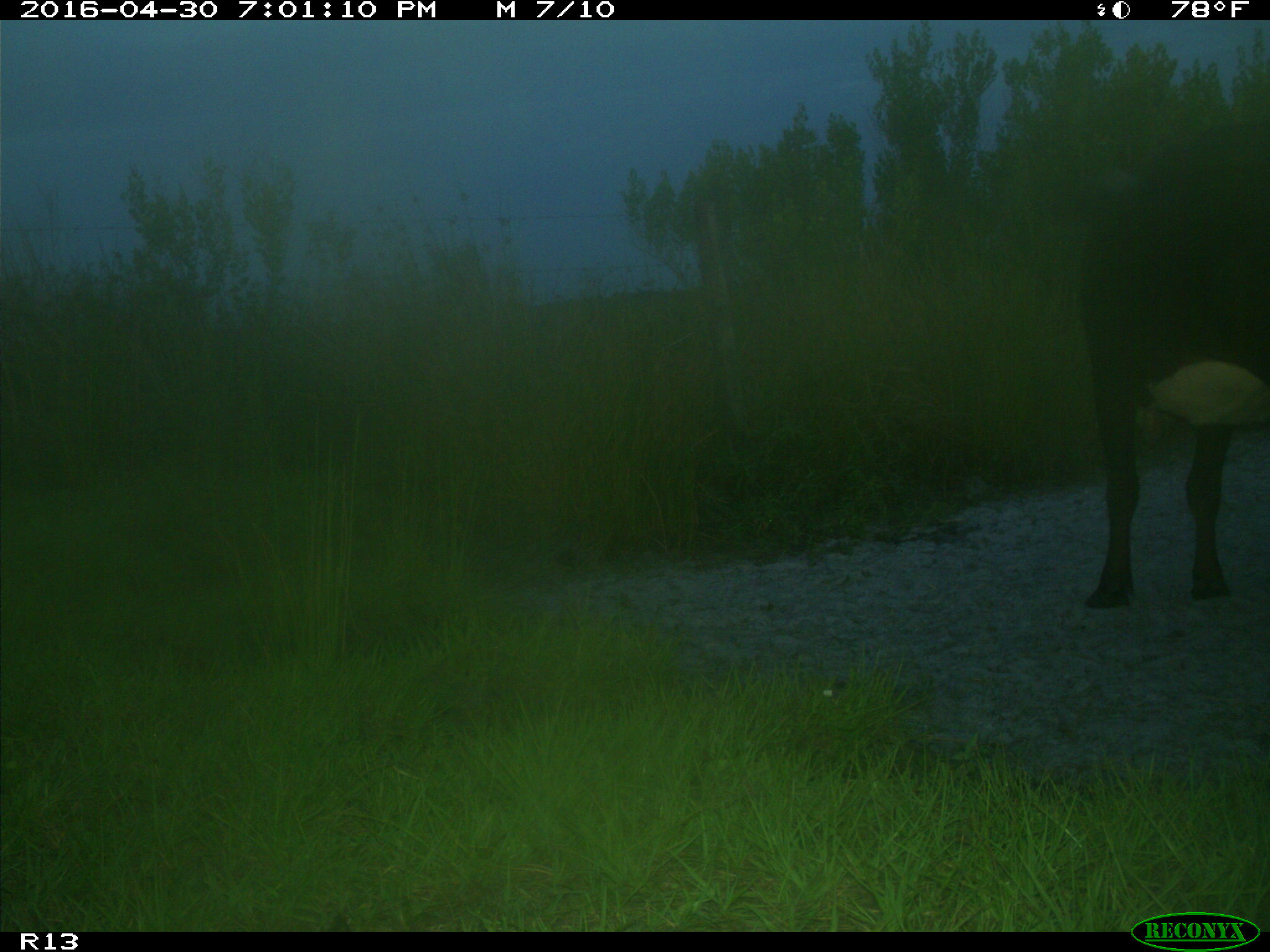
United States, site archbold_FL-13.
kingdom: Animalia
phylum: Chordata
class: Mammalia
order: Artiodactyla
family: Bovidae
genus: Bos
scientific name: Bos taurus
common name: domestic cow